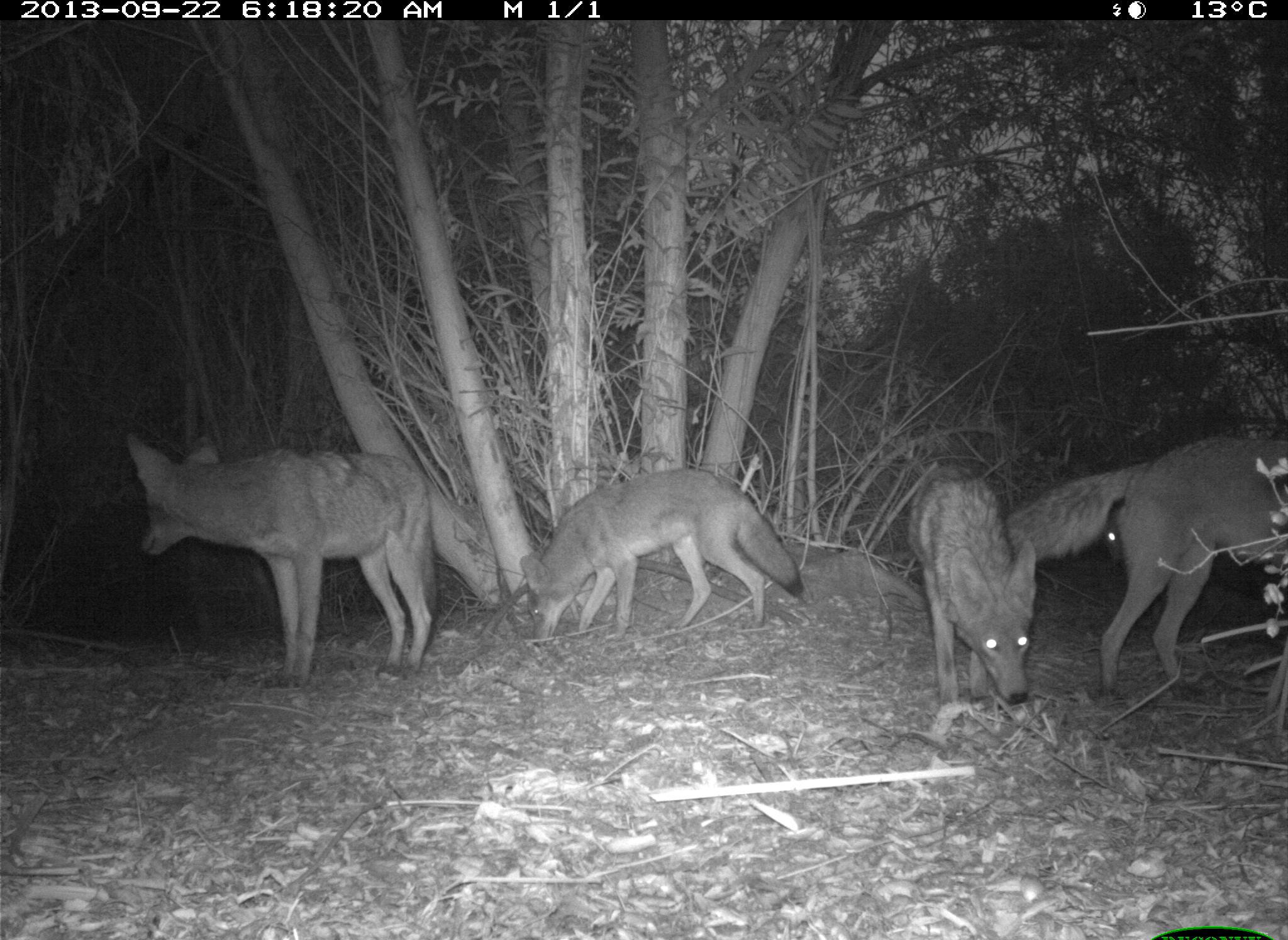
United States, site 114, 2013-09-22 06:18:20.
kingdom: Animalia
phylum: Chordata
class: Mammalia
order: Carnivora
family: Canidae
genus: Canis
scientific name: Canis latrans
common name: coyote